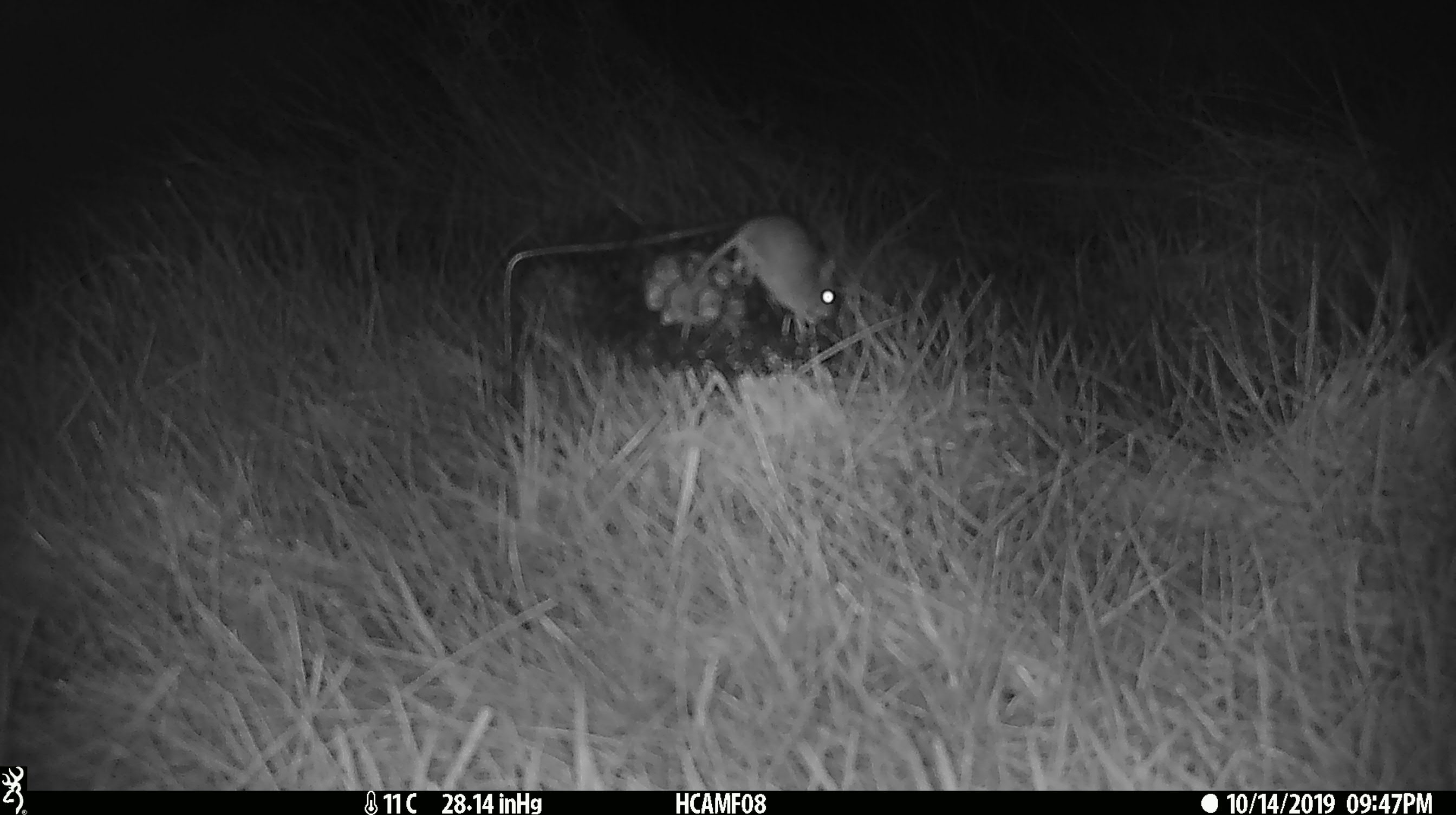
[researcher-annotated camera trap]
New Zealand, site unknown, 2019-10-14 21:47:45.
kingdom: Animalia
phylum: Chordata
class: Mammalia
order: Rodentia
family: Muridae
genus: Mus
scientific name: Mus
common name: mouse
Mouse (Mus).